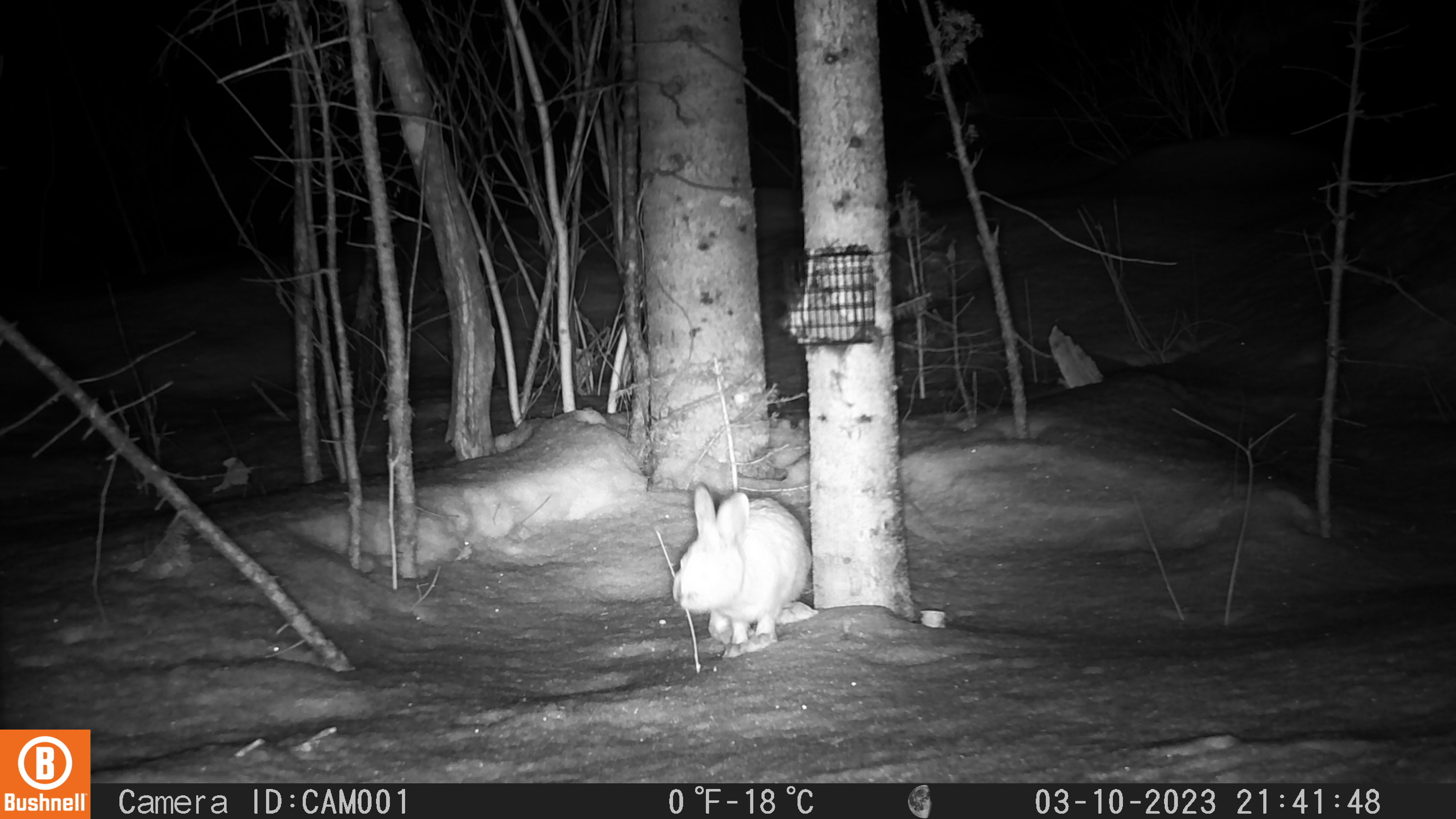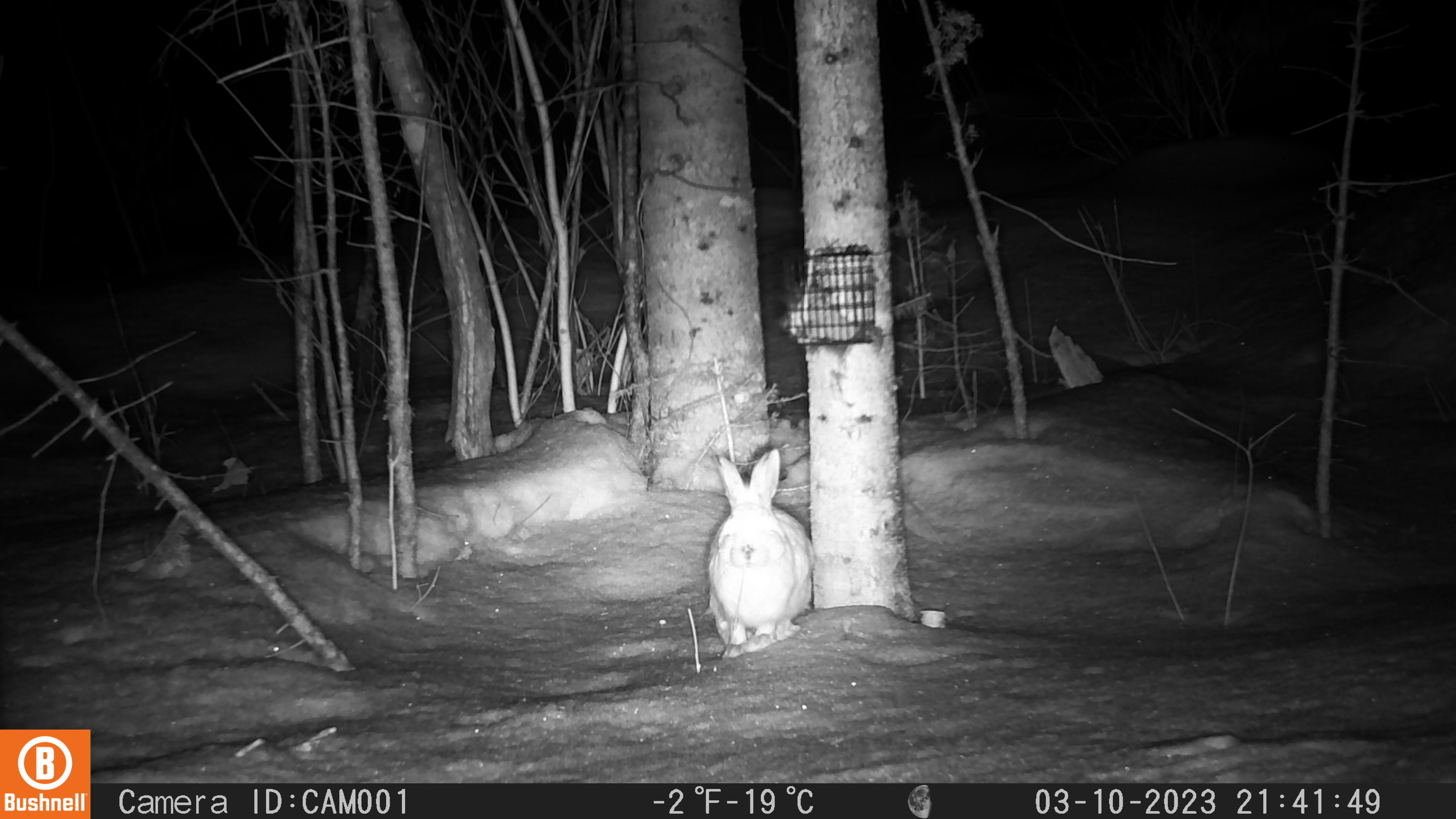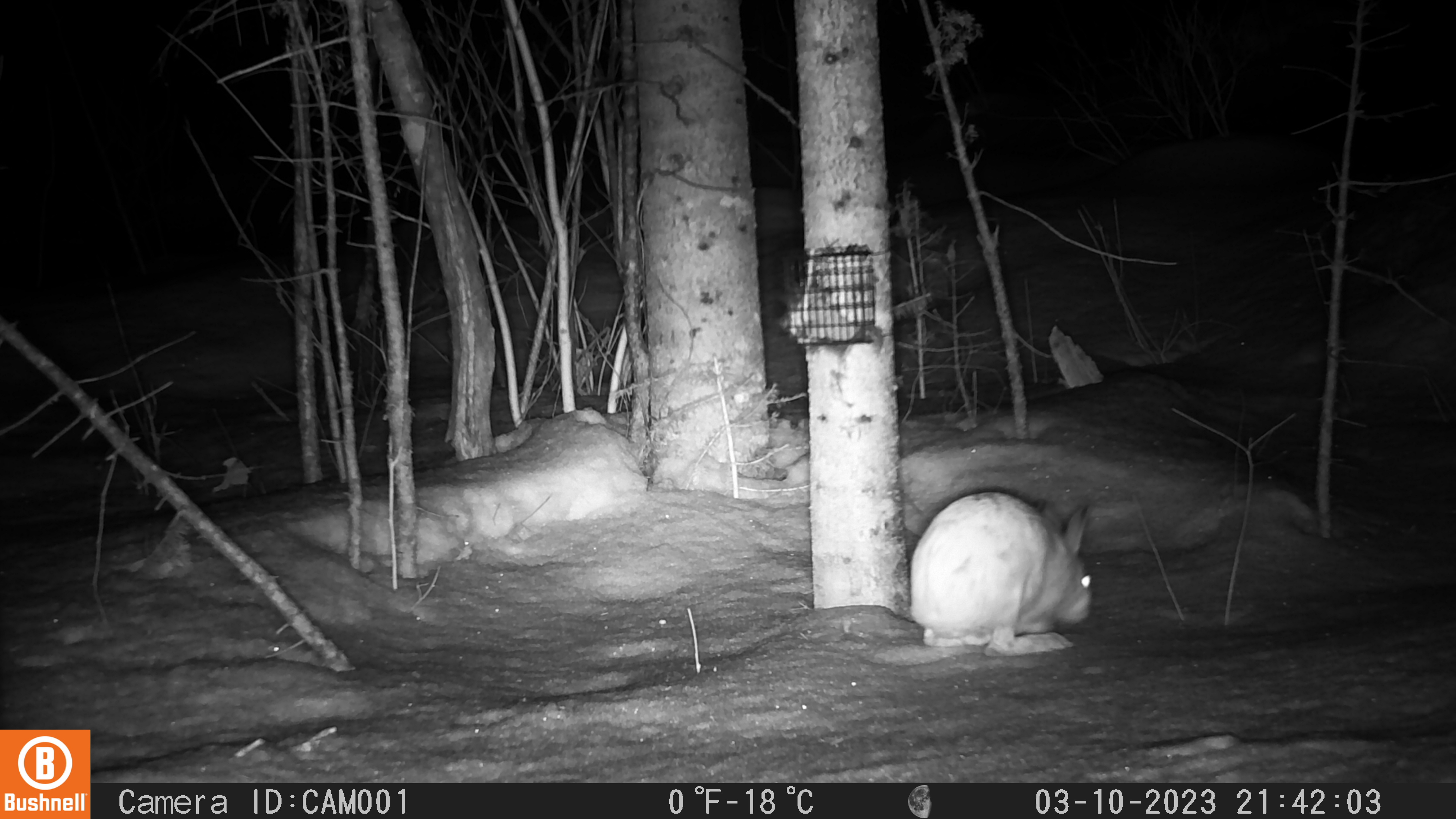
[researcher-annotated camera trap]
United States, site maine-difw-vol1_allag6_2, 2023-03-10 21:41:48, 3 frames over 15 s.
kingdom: Animalia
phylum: Chordata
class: Mammalia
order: Lagomorpha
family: Leporidae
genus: Lepus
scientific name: Lepus americanus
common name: snowshoe hare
Snowshoe hare (Lepus americanus).